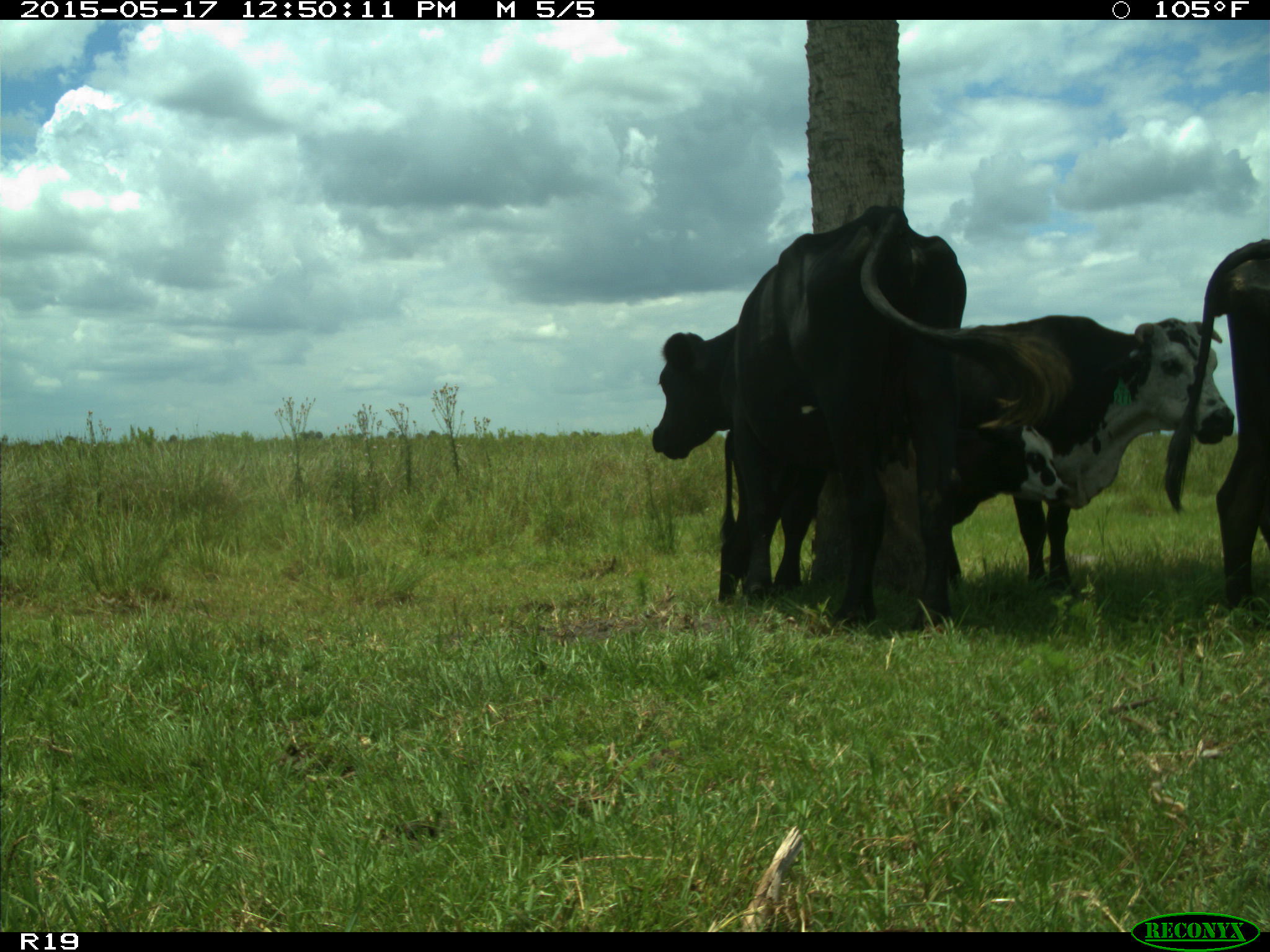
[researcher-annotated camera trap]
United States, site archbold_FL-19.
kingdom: Animalia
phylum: Chordata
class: Mammalia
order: Artiodactyla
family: Bovidae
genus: Bos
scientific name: Bos taurus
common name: domestic cow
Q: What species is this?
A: Bos taurus (domestic cow).